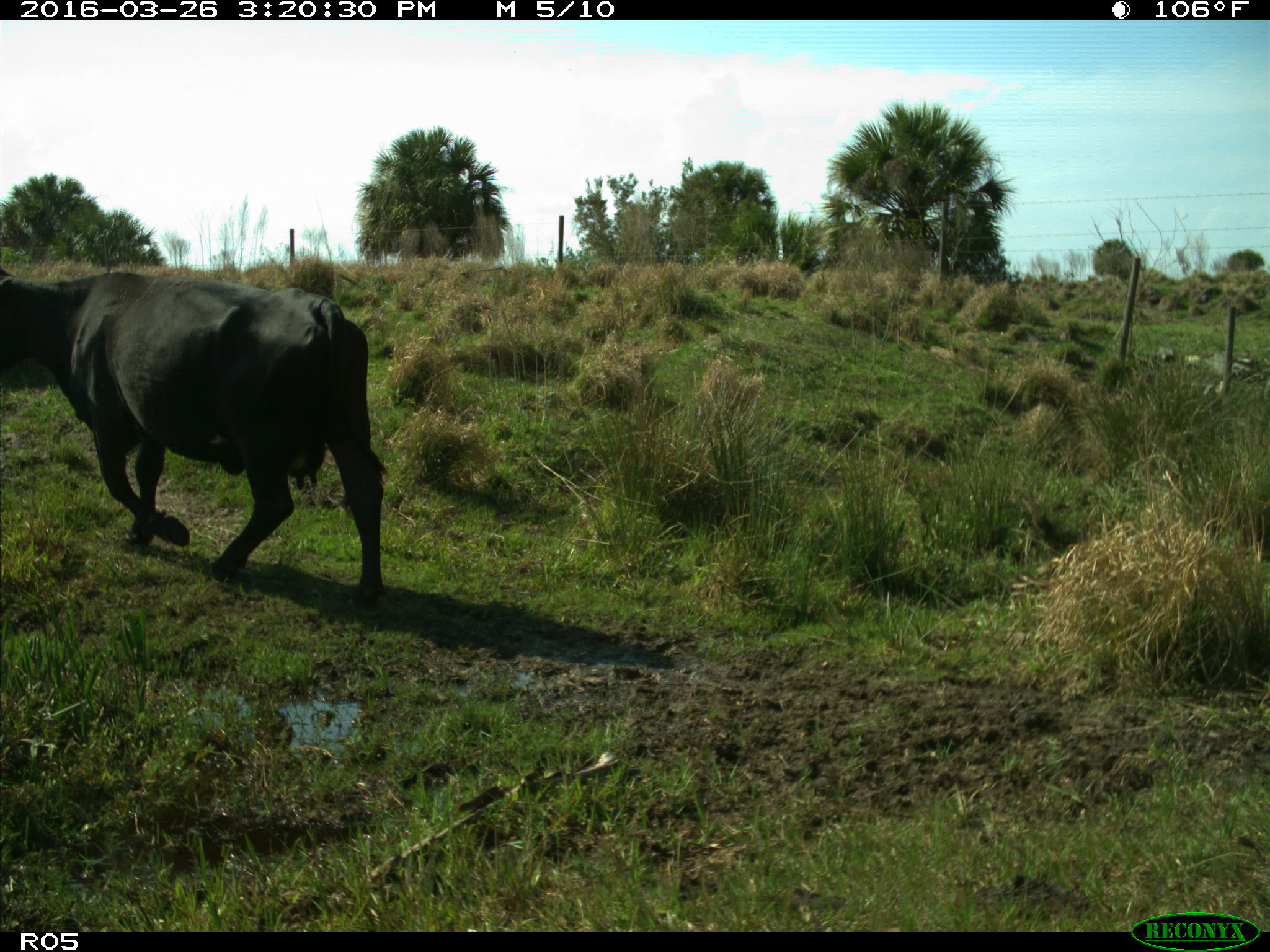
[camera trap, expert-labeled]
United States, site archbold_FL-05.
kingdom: Animalia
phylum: Chordata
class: Mammalia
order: Artiodactyla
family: Bovidae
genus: Bos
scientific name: Bos taurus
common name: domestic cow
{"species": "Bos taurus (domestic cow)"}